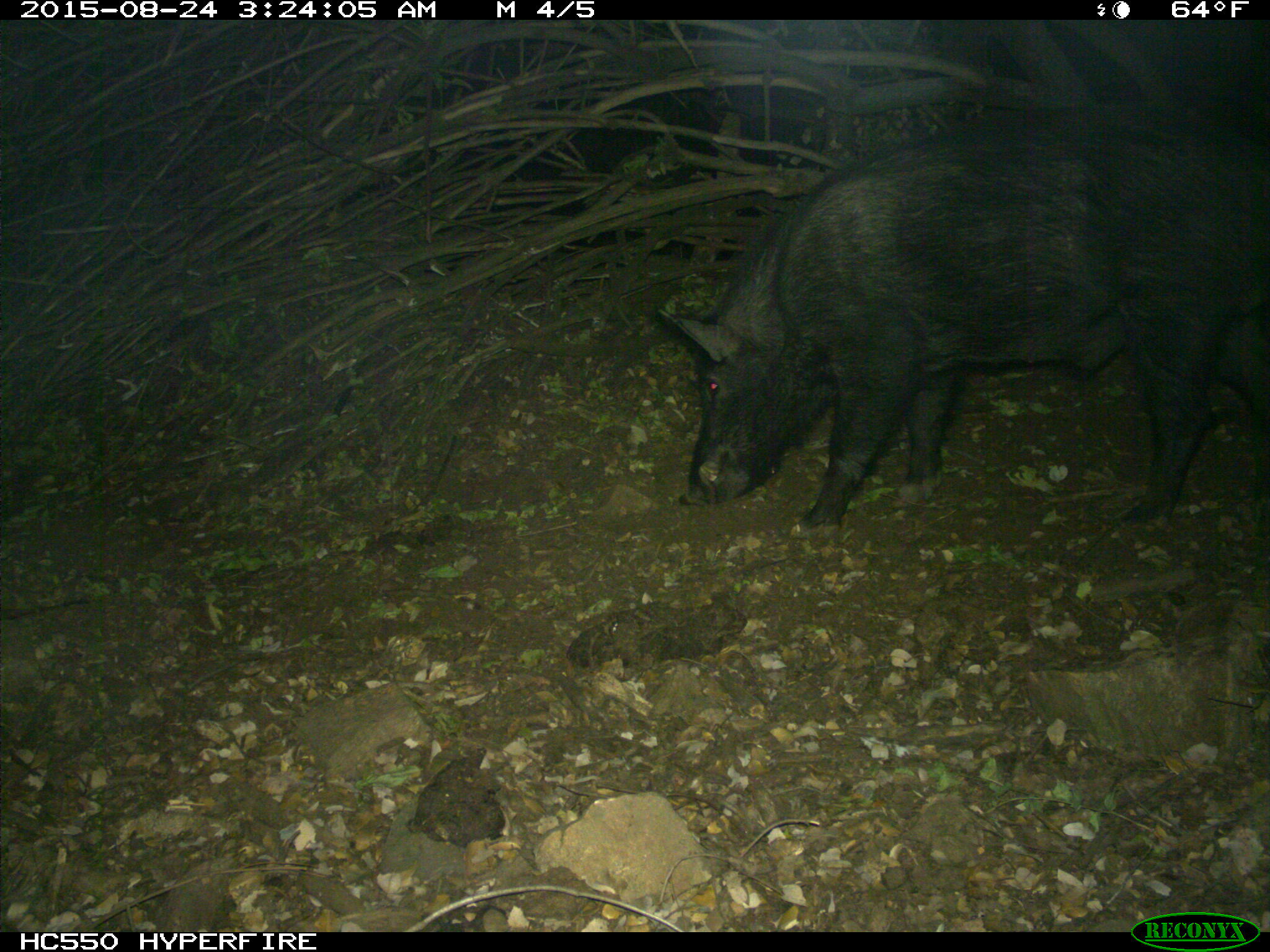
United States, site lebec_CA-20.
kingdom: Animalia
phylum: Chordata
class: Mammalia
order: Artiodactyla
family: Suidae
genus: Sus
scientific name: Sus scrofa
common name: wild boar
Sus scrofa (wild boar).